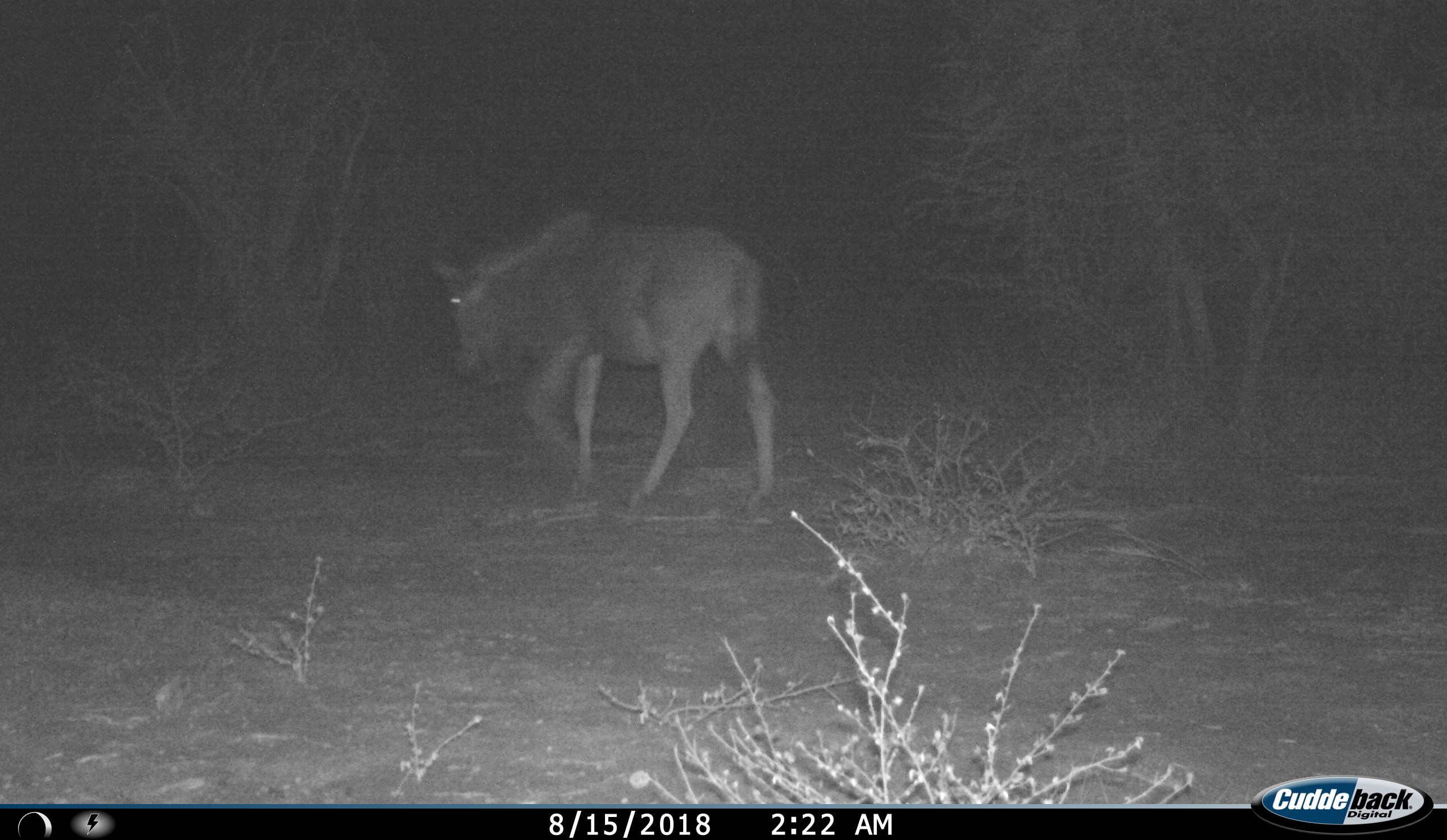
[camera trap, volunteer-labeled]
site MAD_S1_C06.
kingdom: Animalia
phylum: Chordata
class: Mammalia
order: Artiodactyla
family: Bovidae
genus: Connochaetes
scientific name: Connochaetes taurinus taurinus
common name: blue wildebeest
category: wildebeestblue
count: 1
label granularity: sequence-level